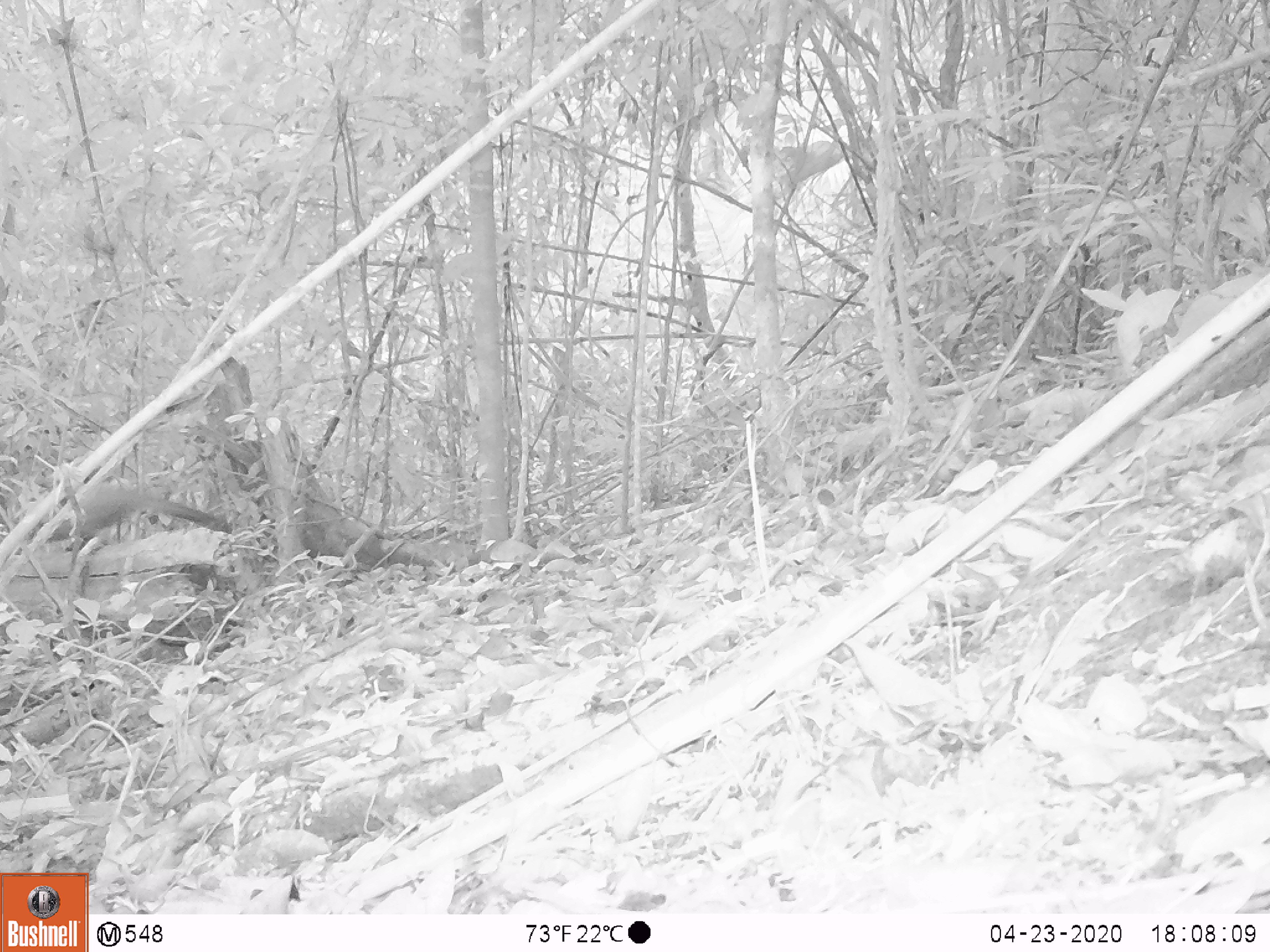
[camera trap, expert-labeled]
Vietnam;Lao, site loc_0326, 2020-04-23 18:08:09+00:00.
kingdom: Animalia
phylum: Chordata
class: Mammalia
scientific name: Mammalia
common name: mammal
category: unidentified small mammal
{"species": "unidentified small mammal (mammal) (Mammalia)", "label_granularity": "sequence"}